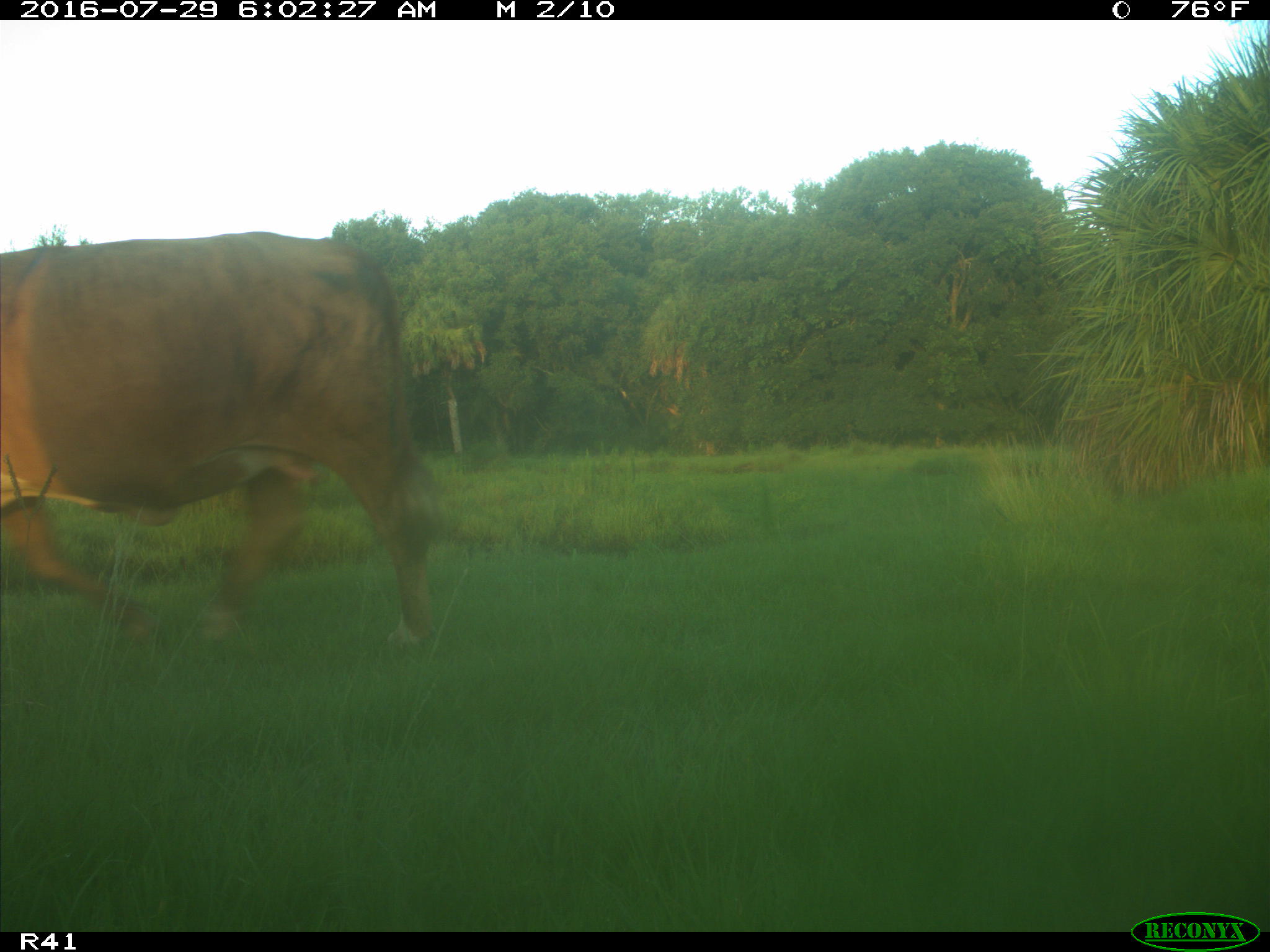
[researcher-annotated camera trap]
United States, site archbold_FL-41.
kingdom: Animalia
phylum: Chordata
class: Mammalia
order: Artiodactyla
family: Bovidae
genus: Bos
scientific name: Bos taurus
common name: domestic cow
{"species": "Bos taurus (domestic cow)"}